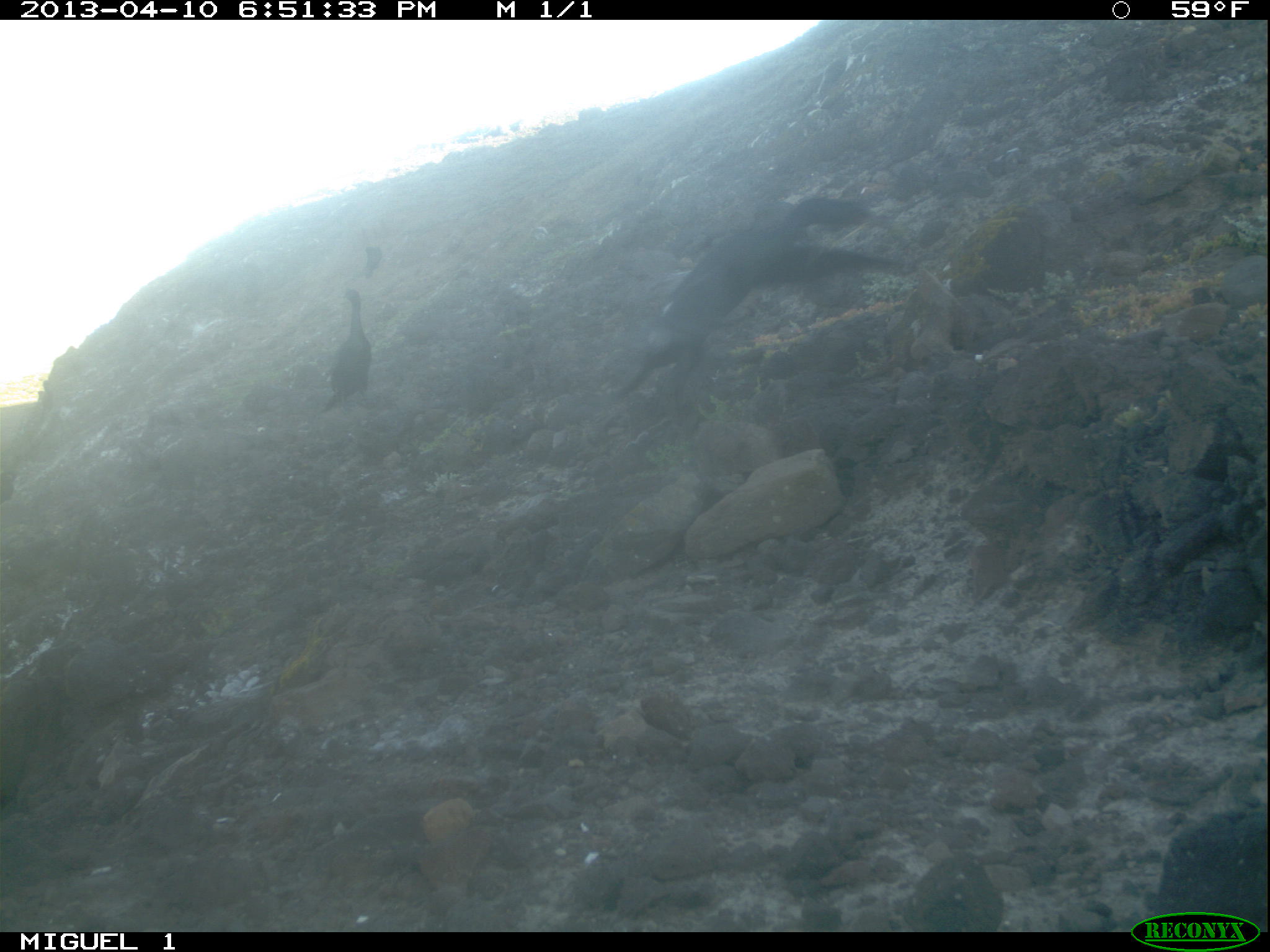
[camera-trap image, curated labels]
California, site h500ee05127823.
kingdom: Animalia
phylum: Chordata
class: Aves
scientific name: Aves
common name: bird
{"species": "bird (Aves)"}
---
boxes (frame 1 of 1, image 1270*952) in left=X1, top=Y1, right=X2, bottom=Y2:
bird: left=617, top=197, right=918, bottom=394; left=322, top=288, right=371, bottom=410; left=362, top=244, right=379, bottom=279